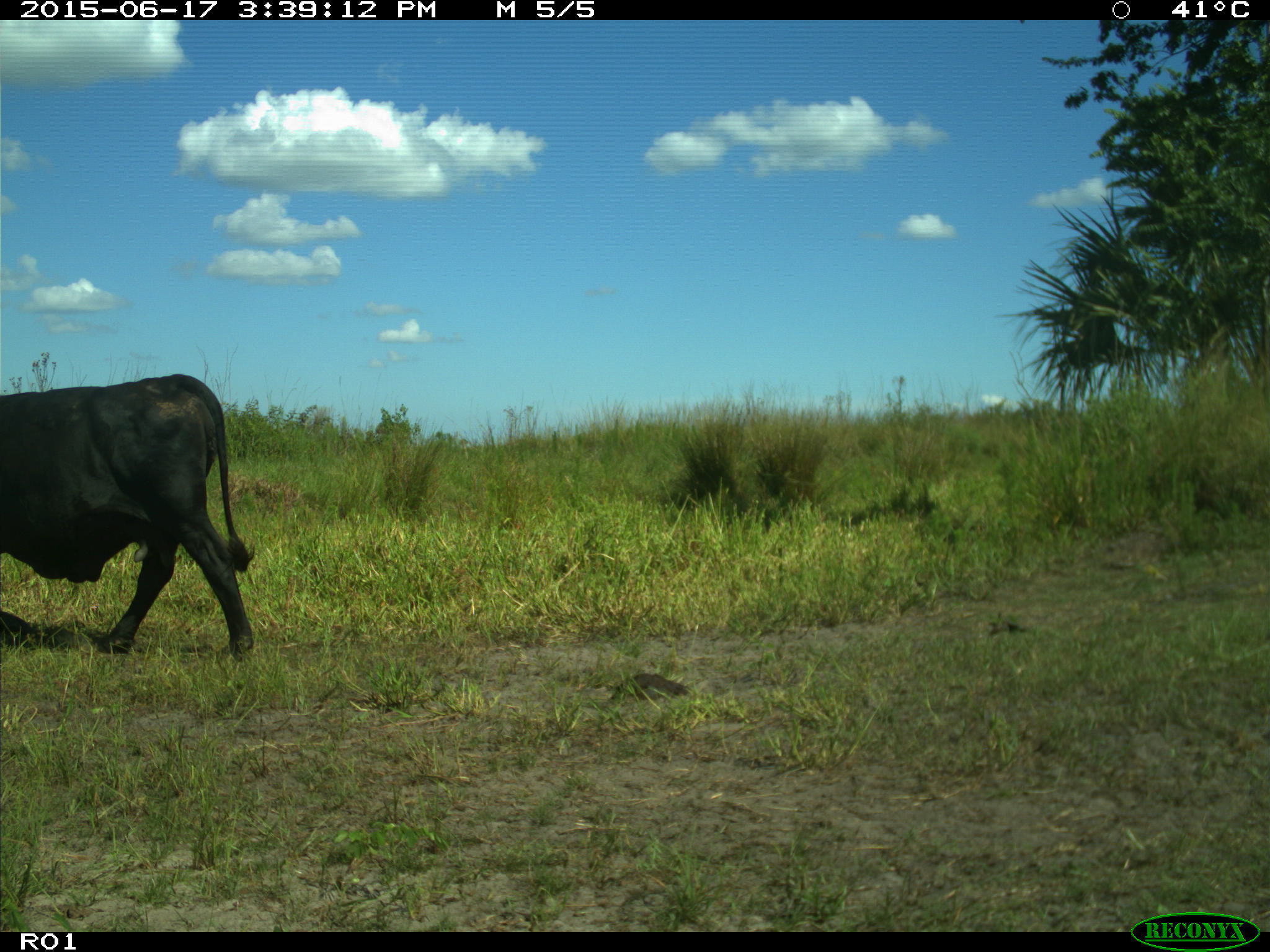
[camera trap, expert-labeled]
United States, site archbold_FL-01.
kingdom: Animalia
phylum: Chordata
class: Mammalia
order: Artiodactyla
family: Bovidae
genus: Bos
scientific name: Bos taurus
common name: domestic cow